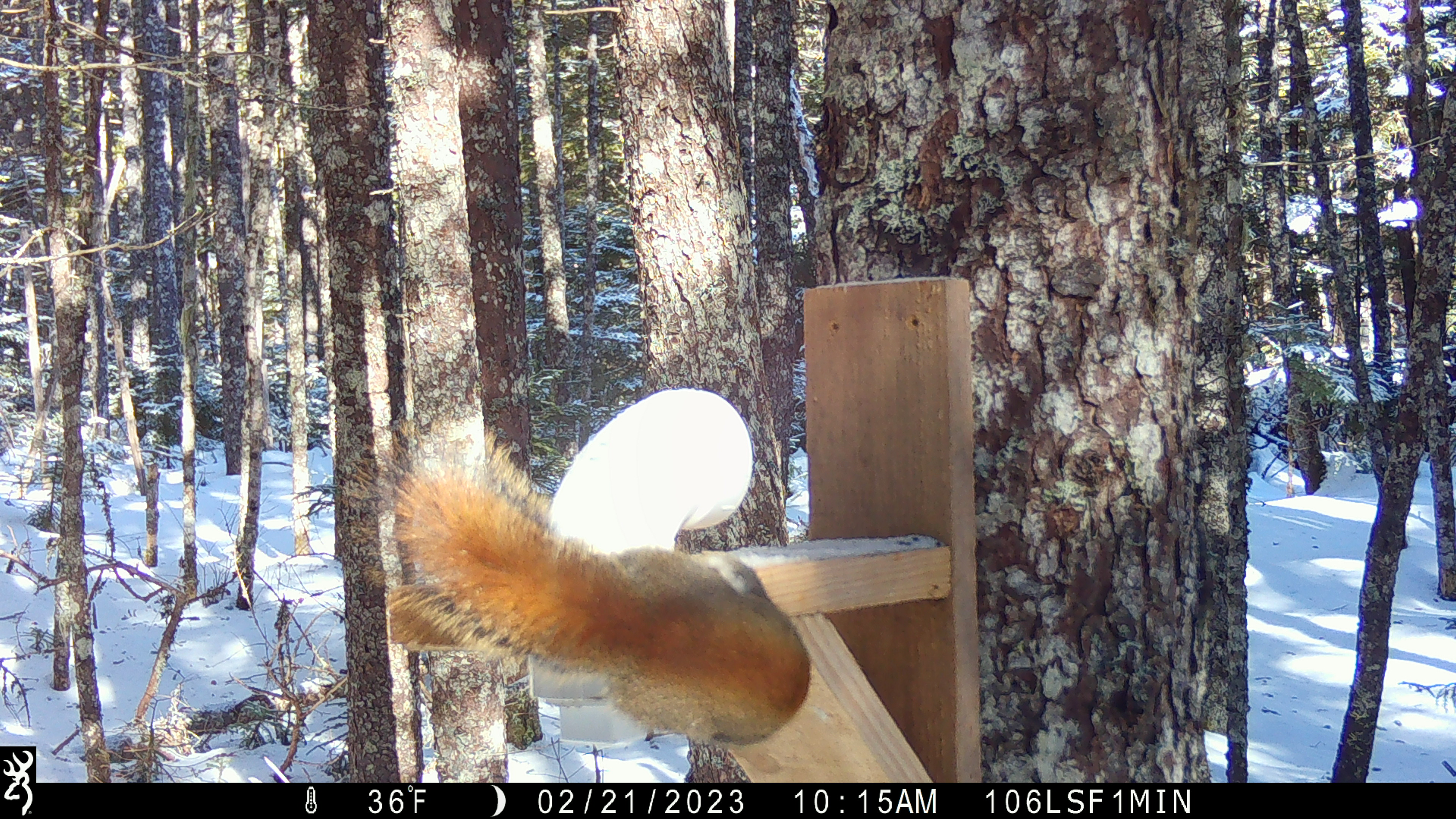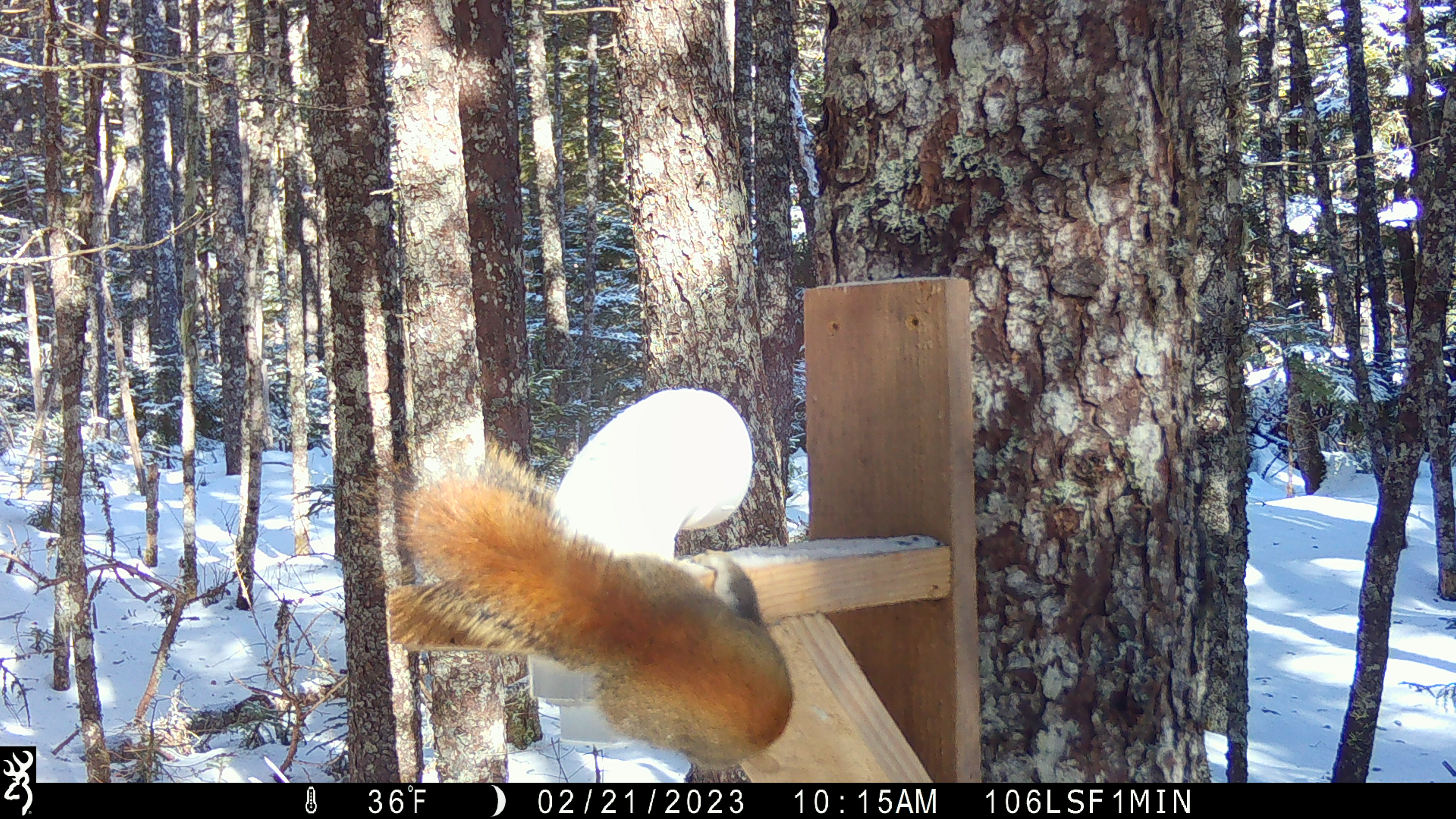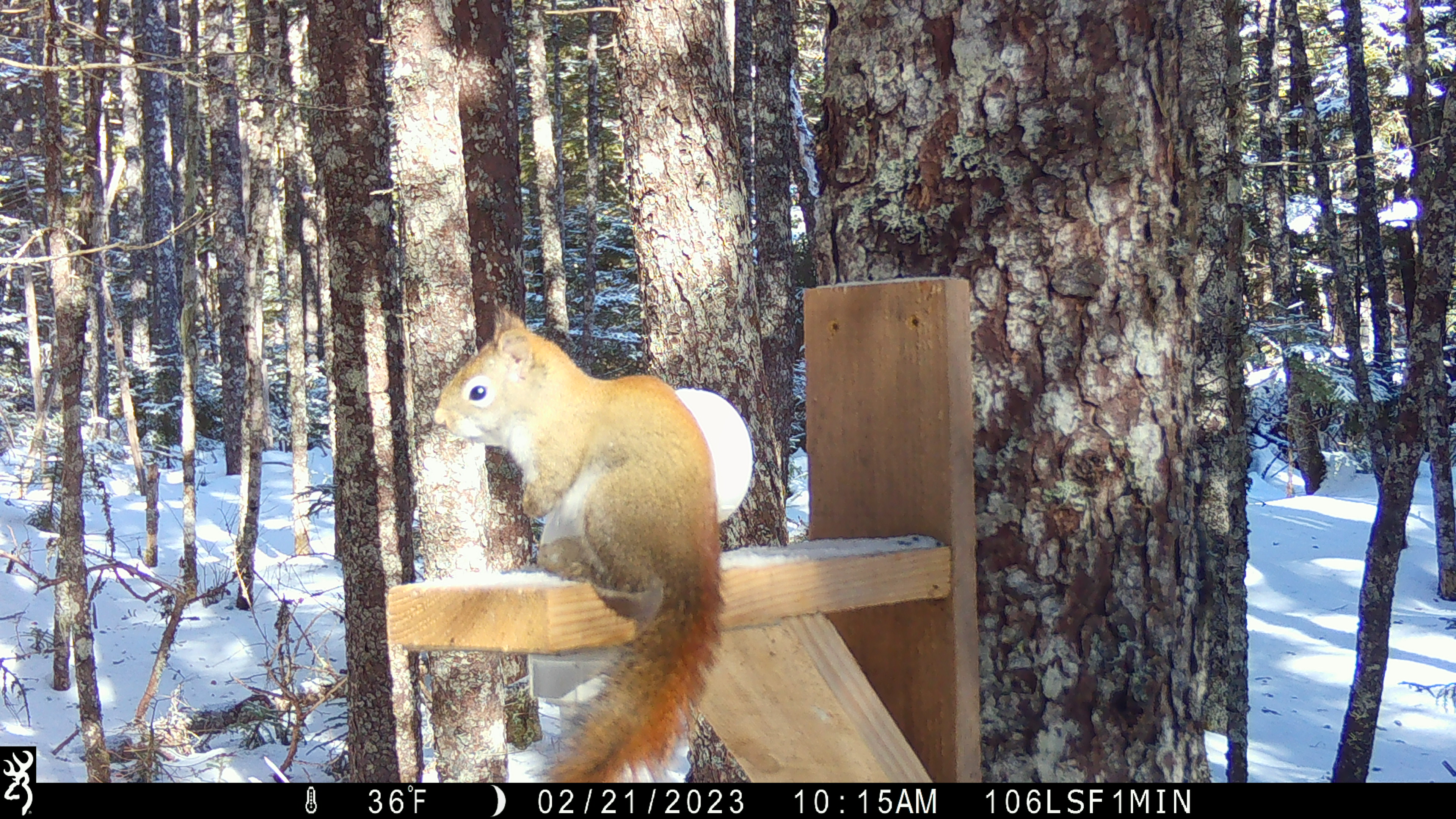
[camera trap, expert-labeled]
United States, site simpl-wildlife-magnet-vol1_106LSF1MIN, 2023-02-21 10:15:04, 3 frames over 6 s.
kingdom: Animalia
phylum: Chordata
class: Mammalia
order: Rodentia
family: Sciuridae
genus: Tamiasciurus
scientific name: Tamiasciurus hudsonicus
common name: red squirrel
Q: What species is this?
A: Red squirrel (Tamiasciurus hudsonicus).